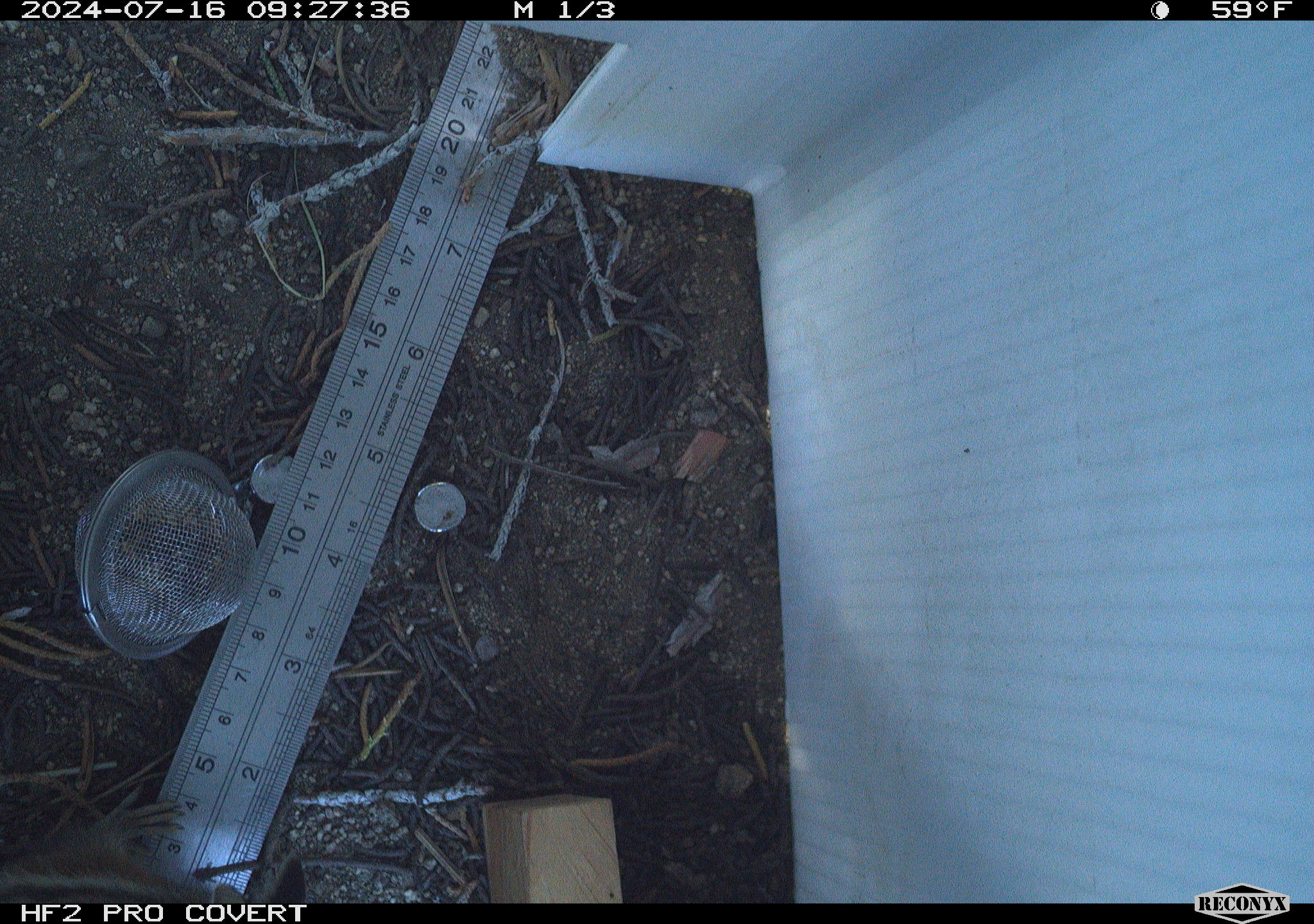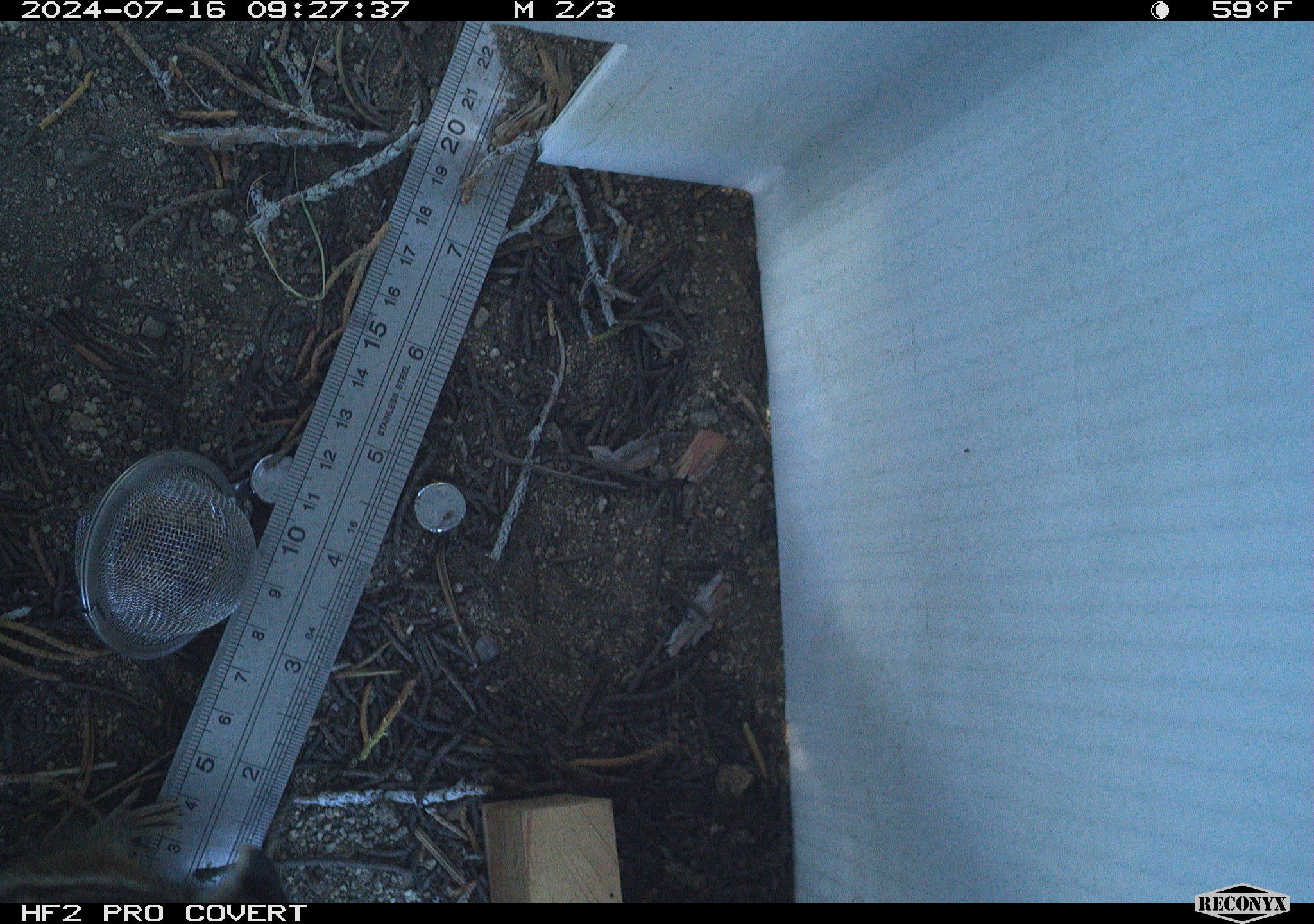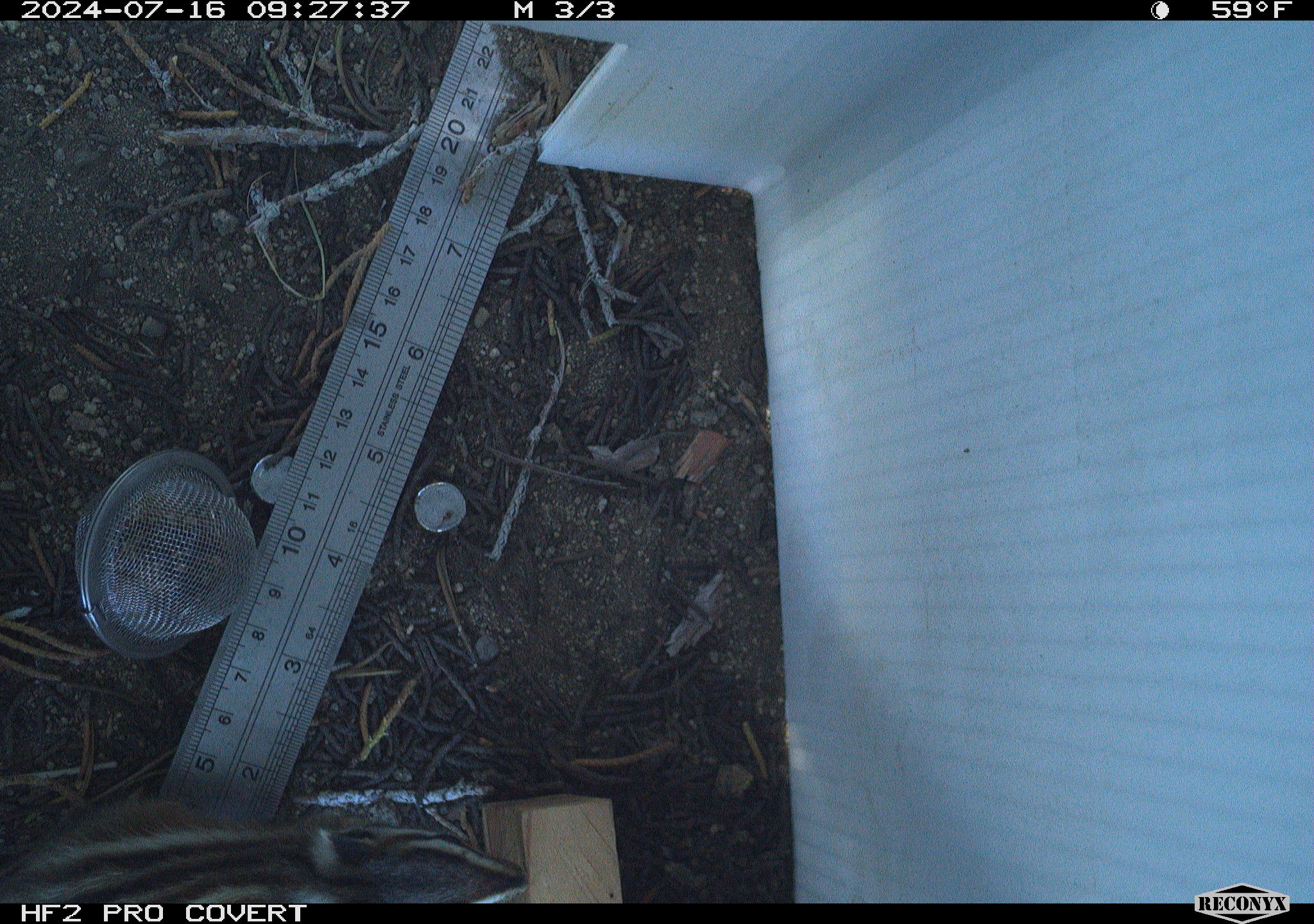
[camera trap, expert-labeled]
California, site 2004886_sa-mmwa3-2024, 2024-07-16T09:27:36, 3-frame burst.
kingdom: Animalia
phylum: Chordata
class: Mammalia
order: Rodentia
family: Sciuridae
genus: Neotamias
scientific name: Neotamias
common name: western chipmunks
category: neotamias species